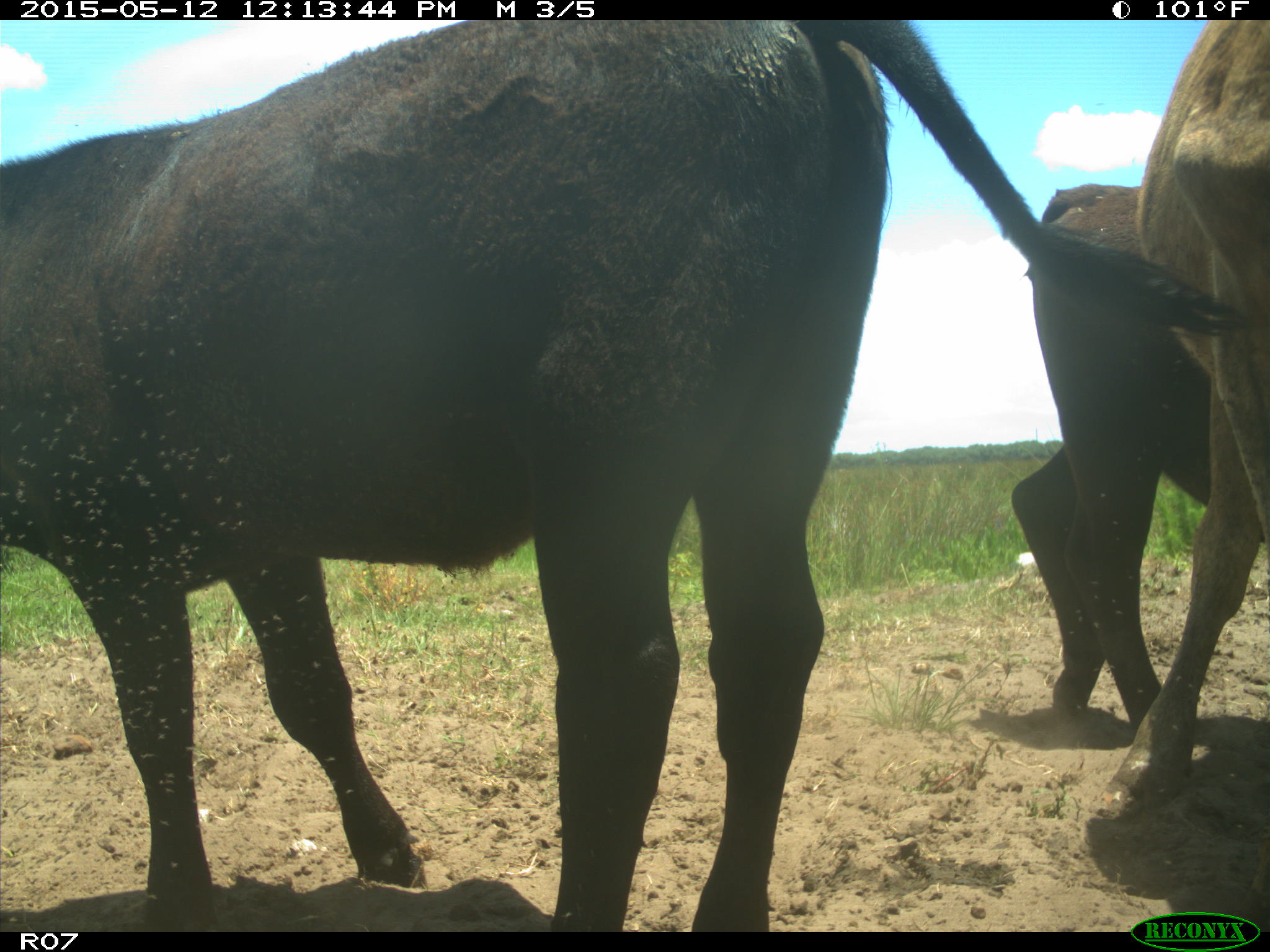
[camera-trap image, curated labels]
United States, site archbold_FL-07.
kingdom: Animalia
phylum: Chordata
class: Mammalia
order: Artiodactyla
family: Bovidae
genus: Bos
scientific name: Bos taurus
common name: domestic cow